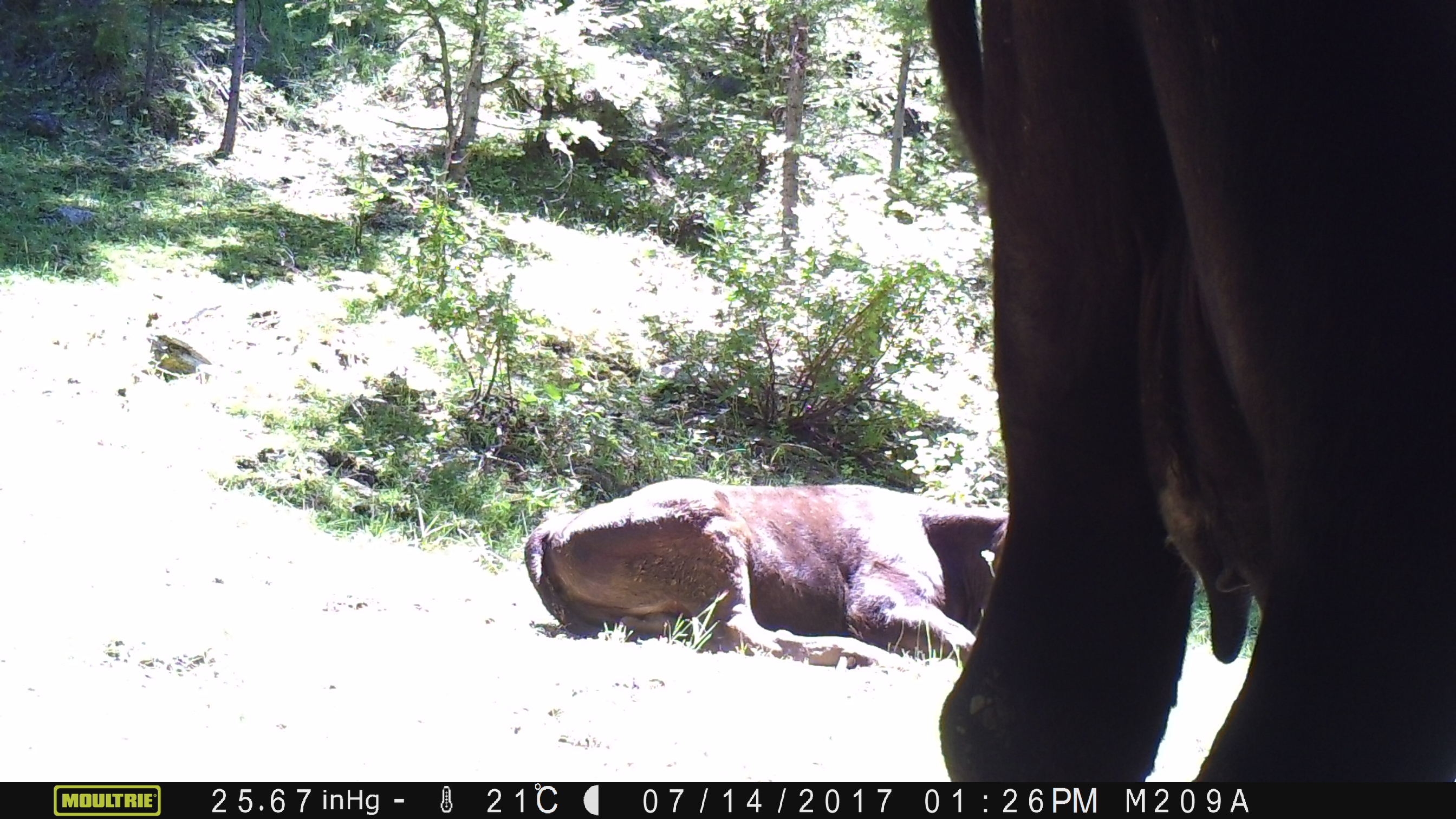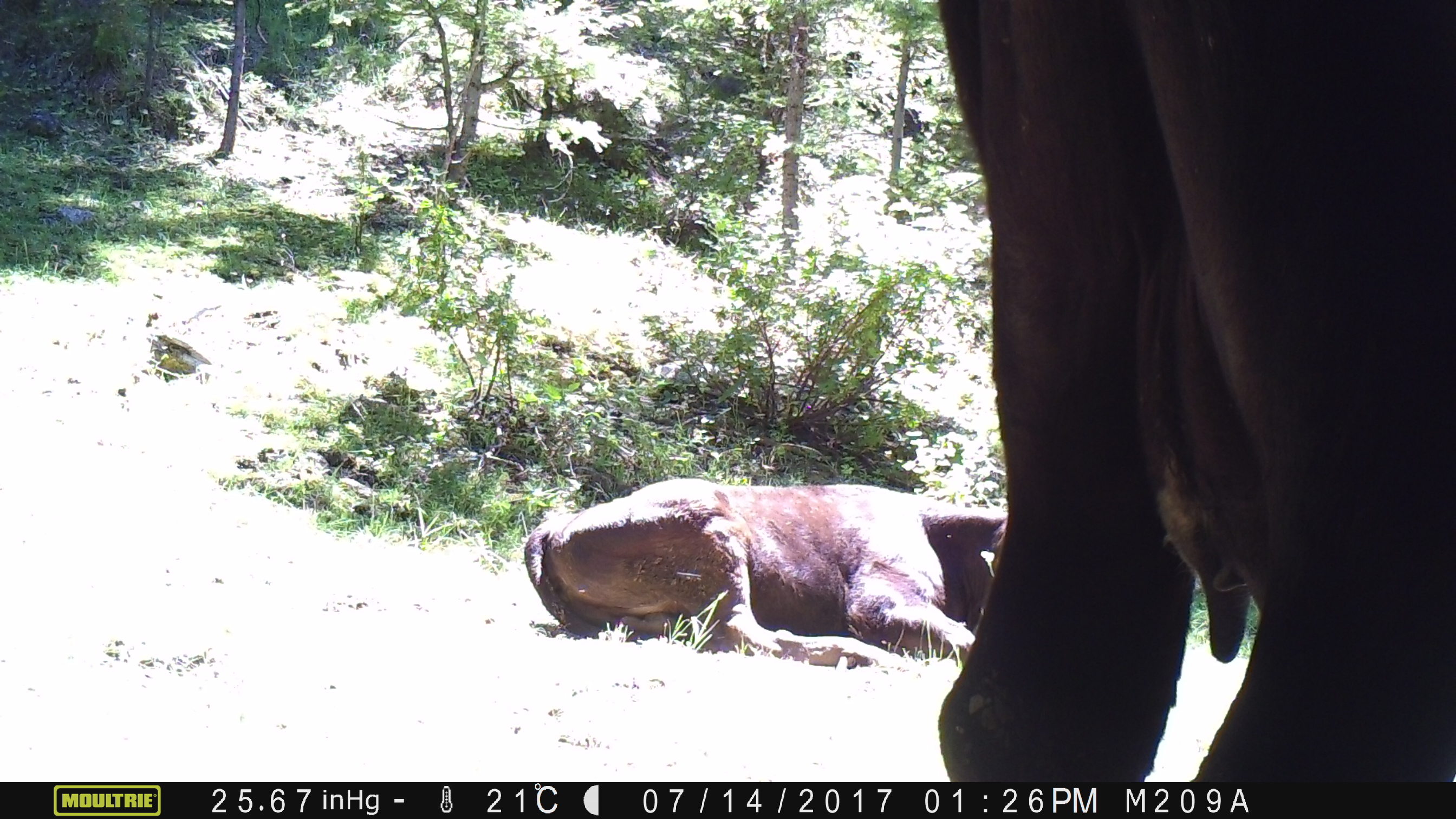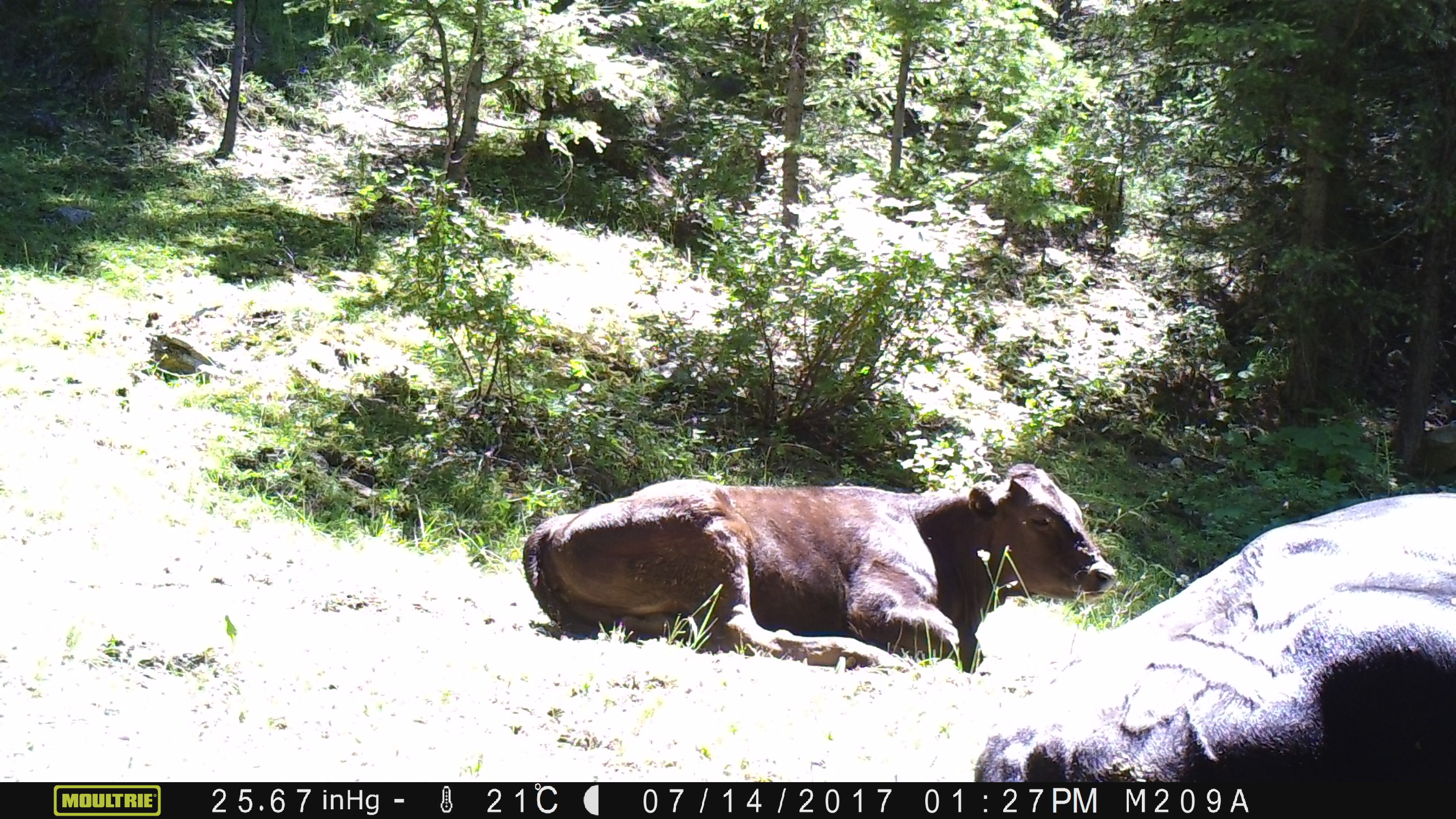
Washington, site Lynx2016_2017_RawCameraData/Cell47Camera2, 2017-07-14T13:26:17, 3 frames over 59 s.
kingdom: Animalia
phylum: Chordata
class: Mammalia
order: Artiodactyla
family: Bovidae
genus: Bos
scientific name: Bos taurus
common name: domestic cattle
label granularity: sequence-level